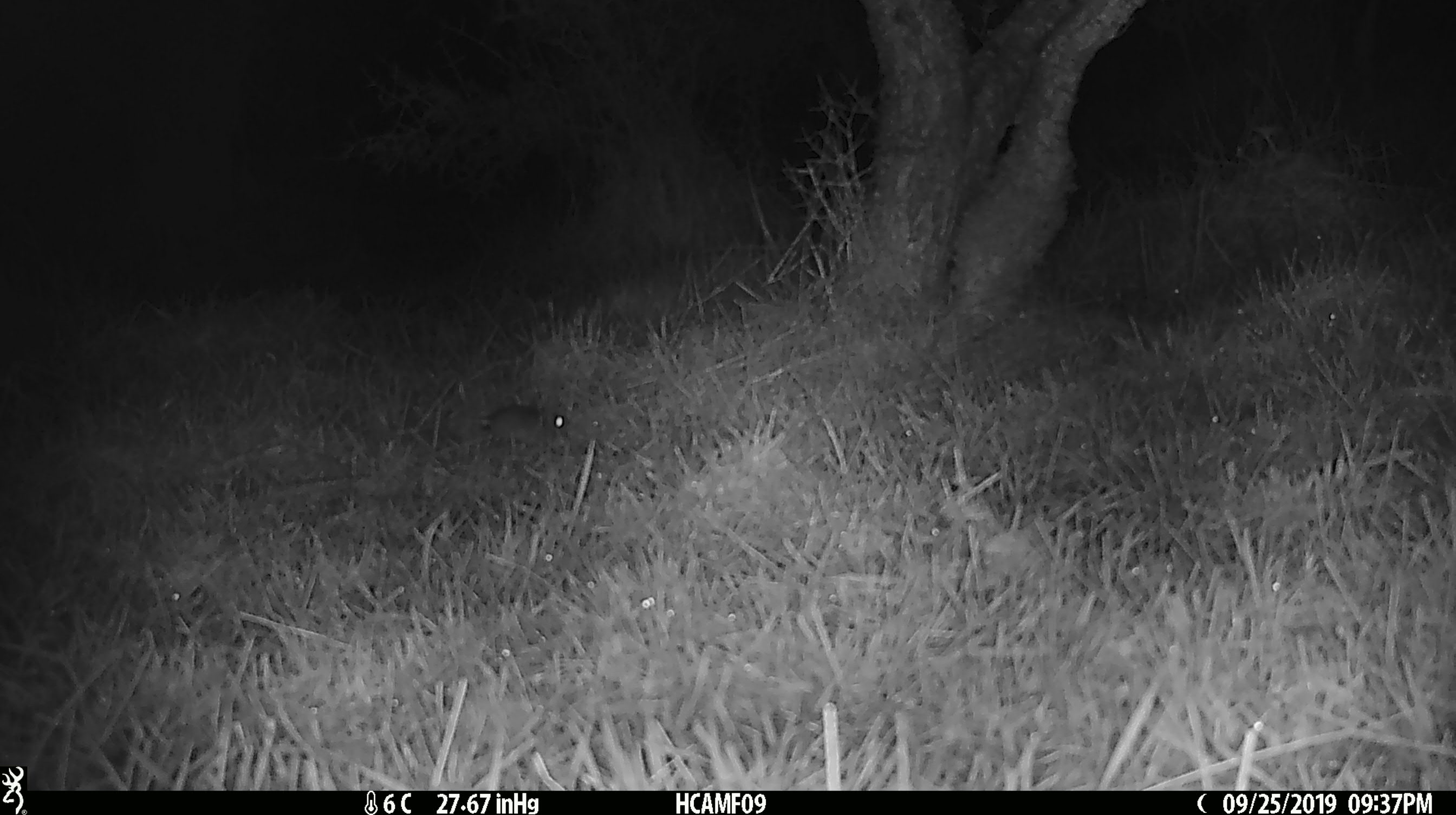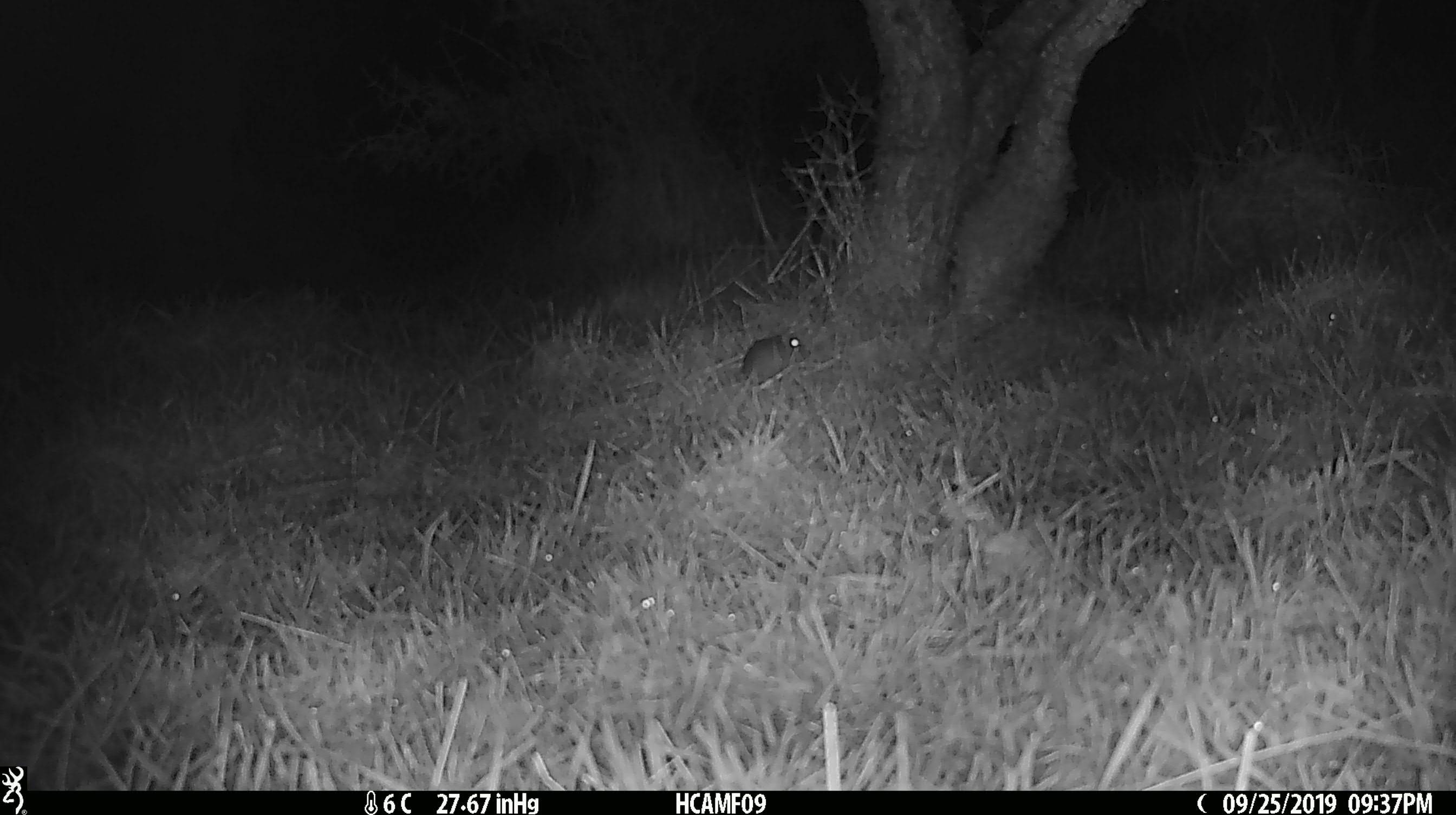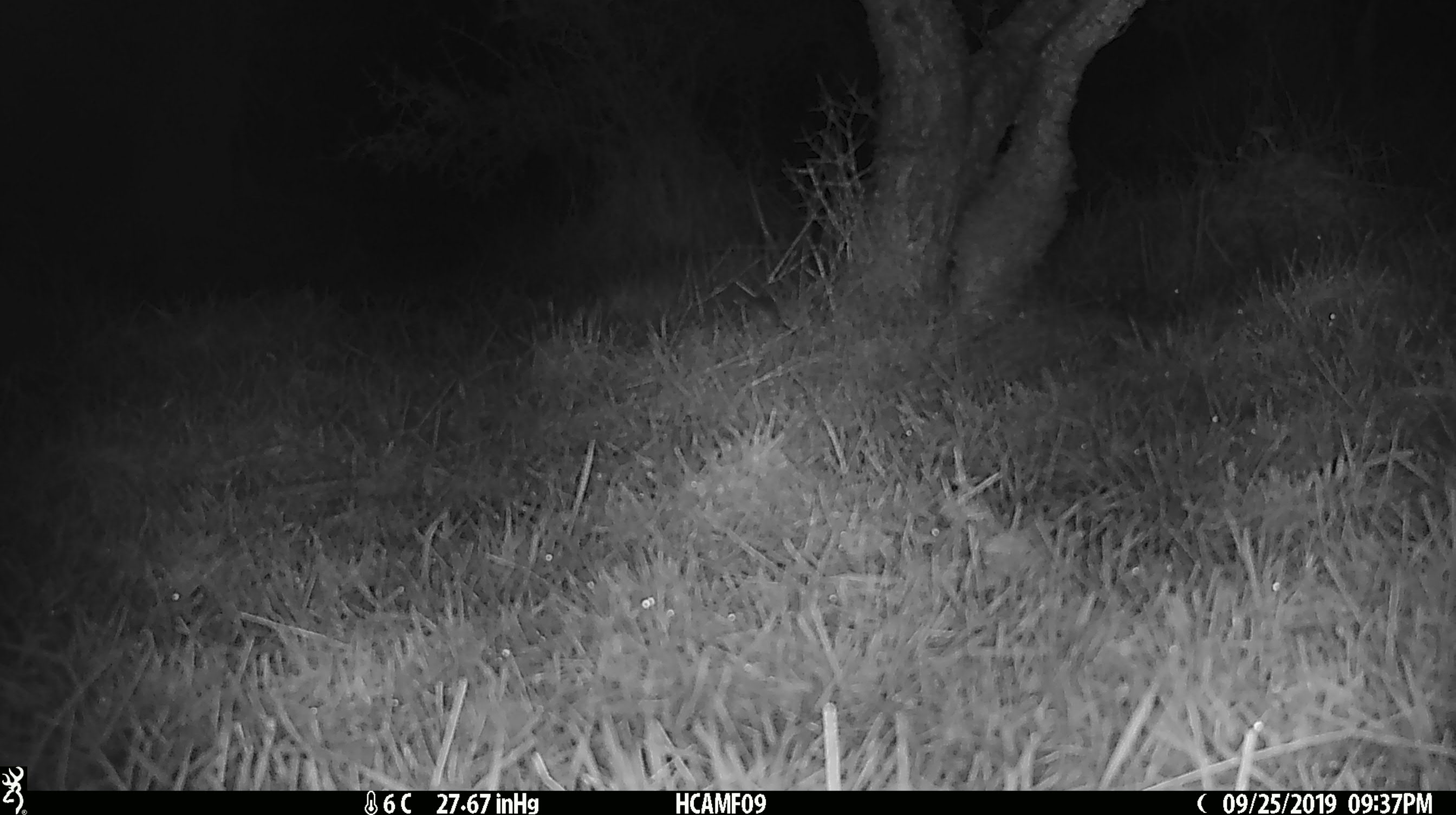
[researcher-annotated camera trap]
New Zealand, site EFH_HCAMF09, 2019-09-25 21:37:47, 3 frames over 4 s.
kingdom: Animalia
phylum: Chordata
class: Mammalia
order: Rodentia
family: Muridae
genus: Mus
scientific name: Mus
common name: mouse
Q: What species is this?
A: Mouse (Mus).